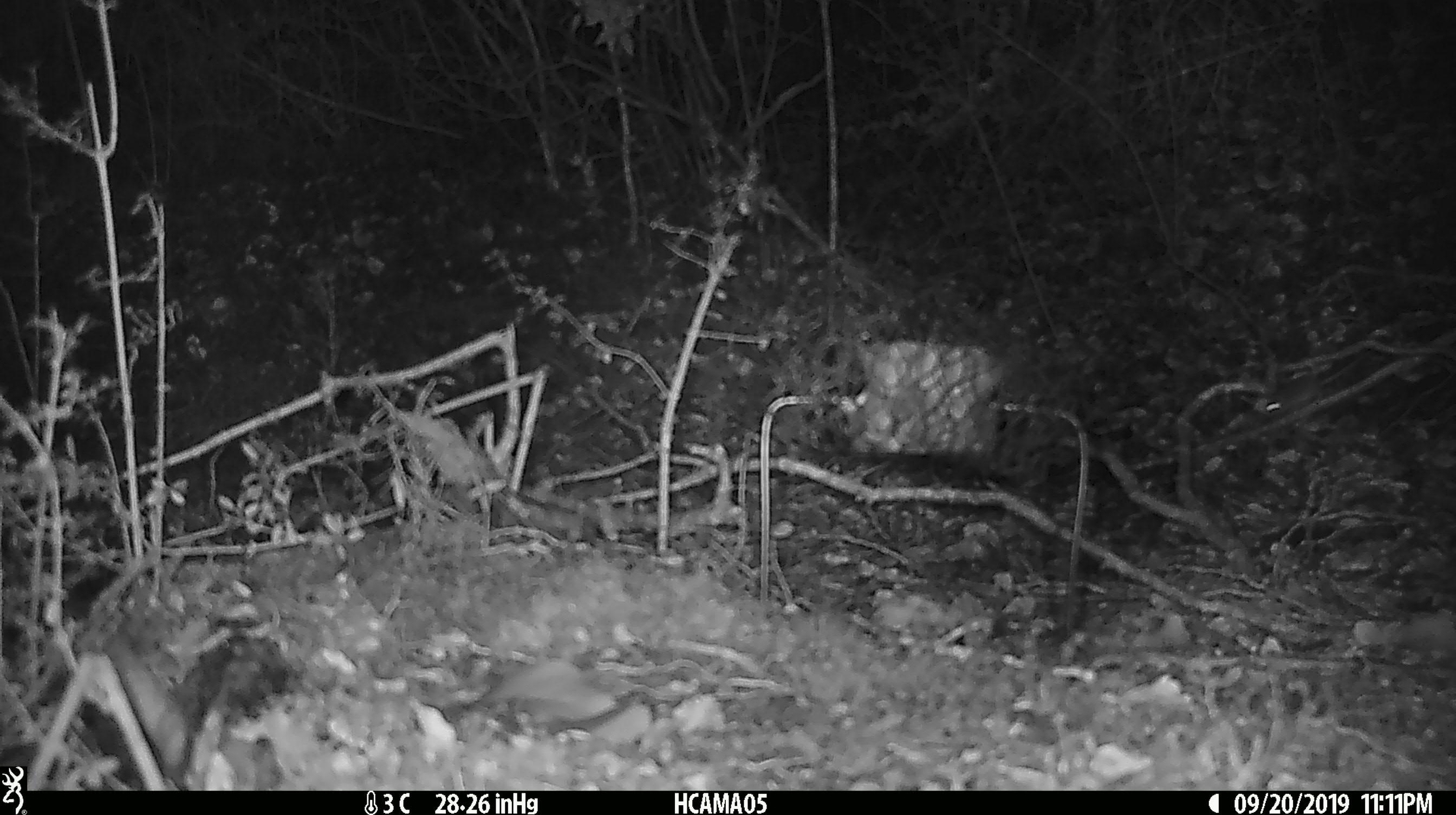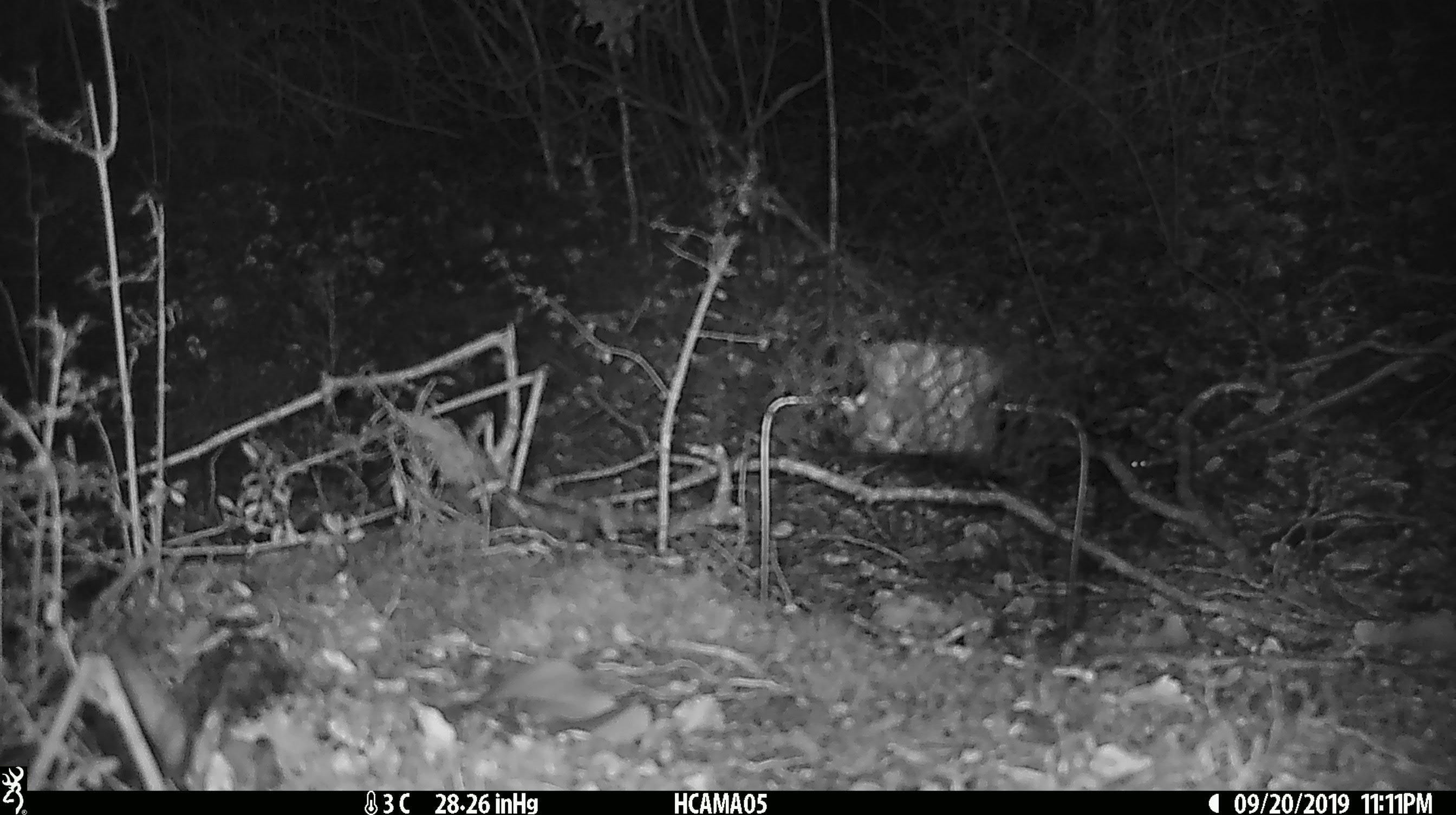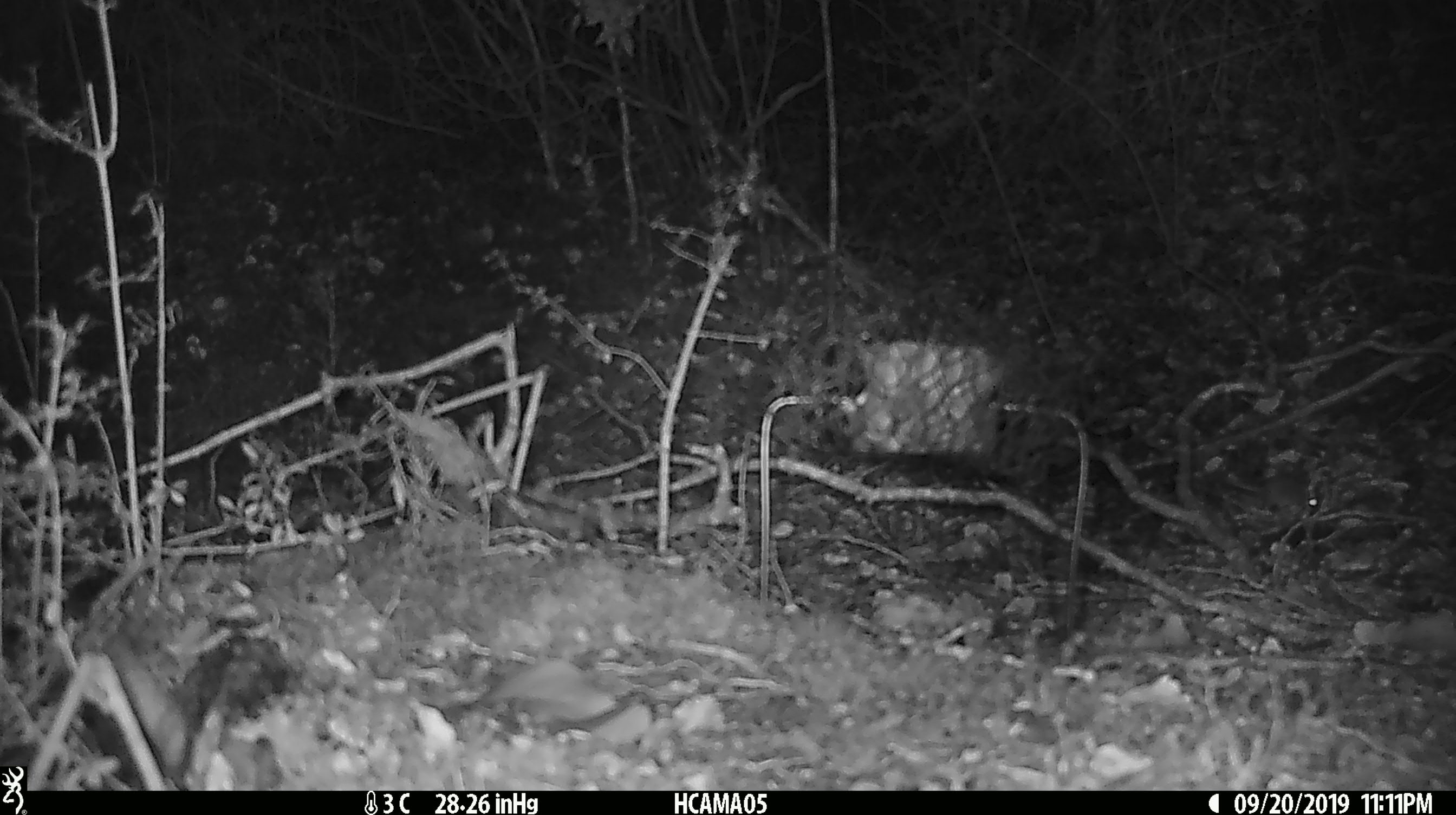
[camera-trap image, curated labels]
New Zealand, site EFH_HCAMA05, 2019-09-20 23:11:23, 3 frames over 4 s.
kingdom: Animalia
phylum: Chordata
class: Mammalia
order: Rodentia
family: Muridae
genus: Mus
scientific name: Mus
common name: mouse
Mouse (Mus).